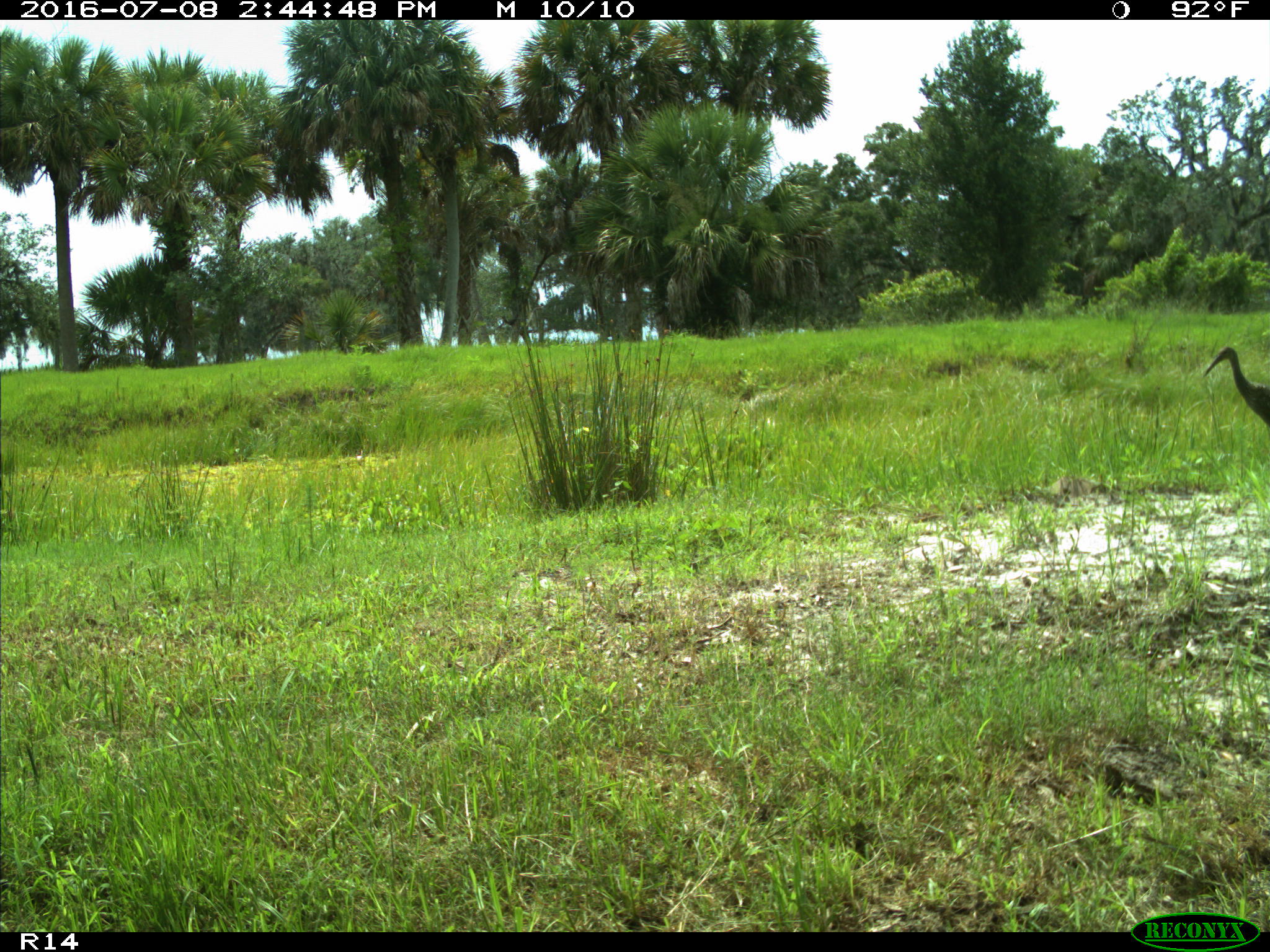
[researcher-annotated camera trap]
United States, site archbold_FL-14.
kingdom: Animalia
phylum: Chordata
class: Aves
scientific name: Aves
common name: birds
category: unidentified bird